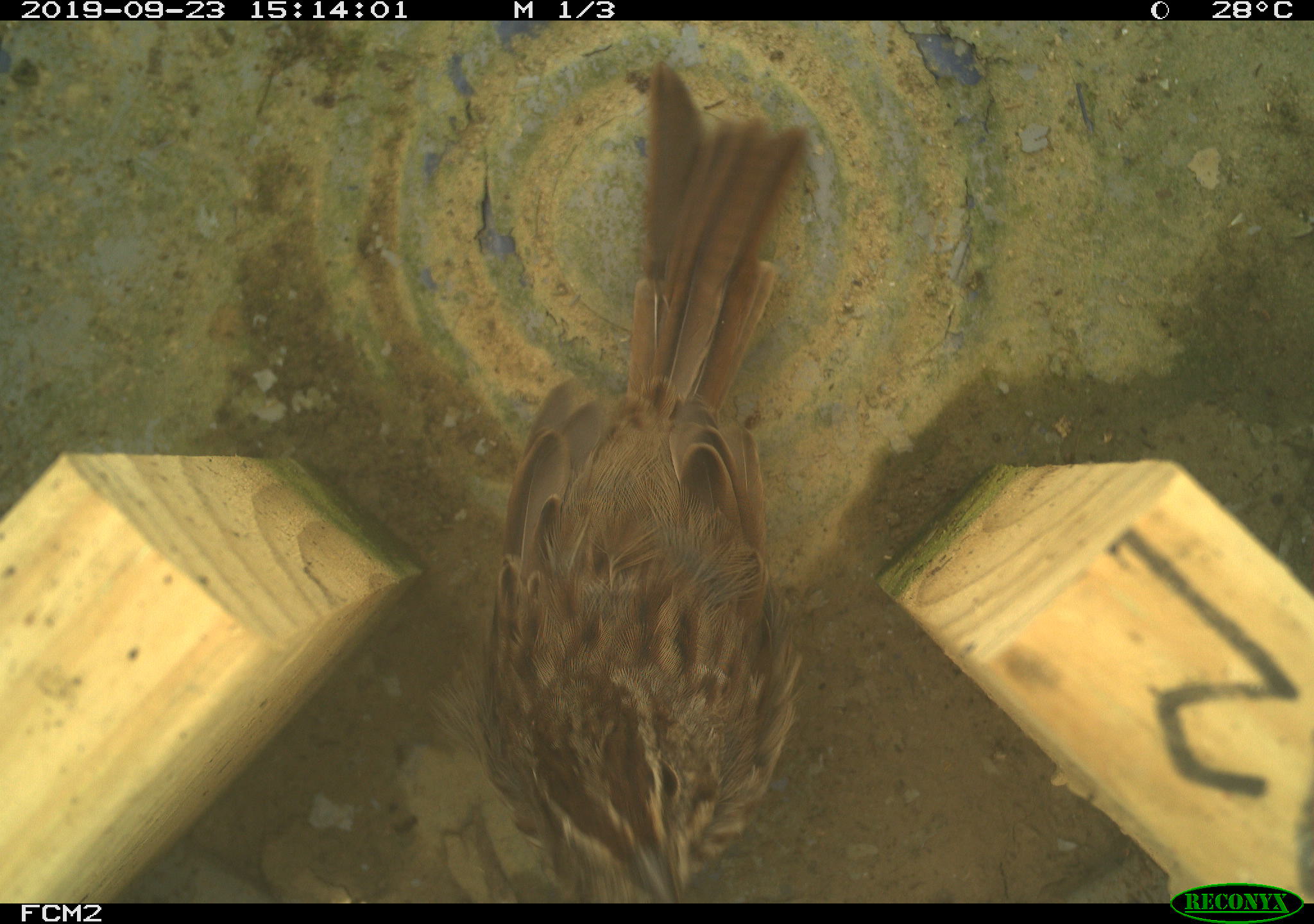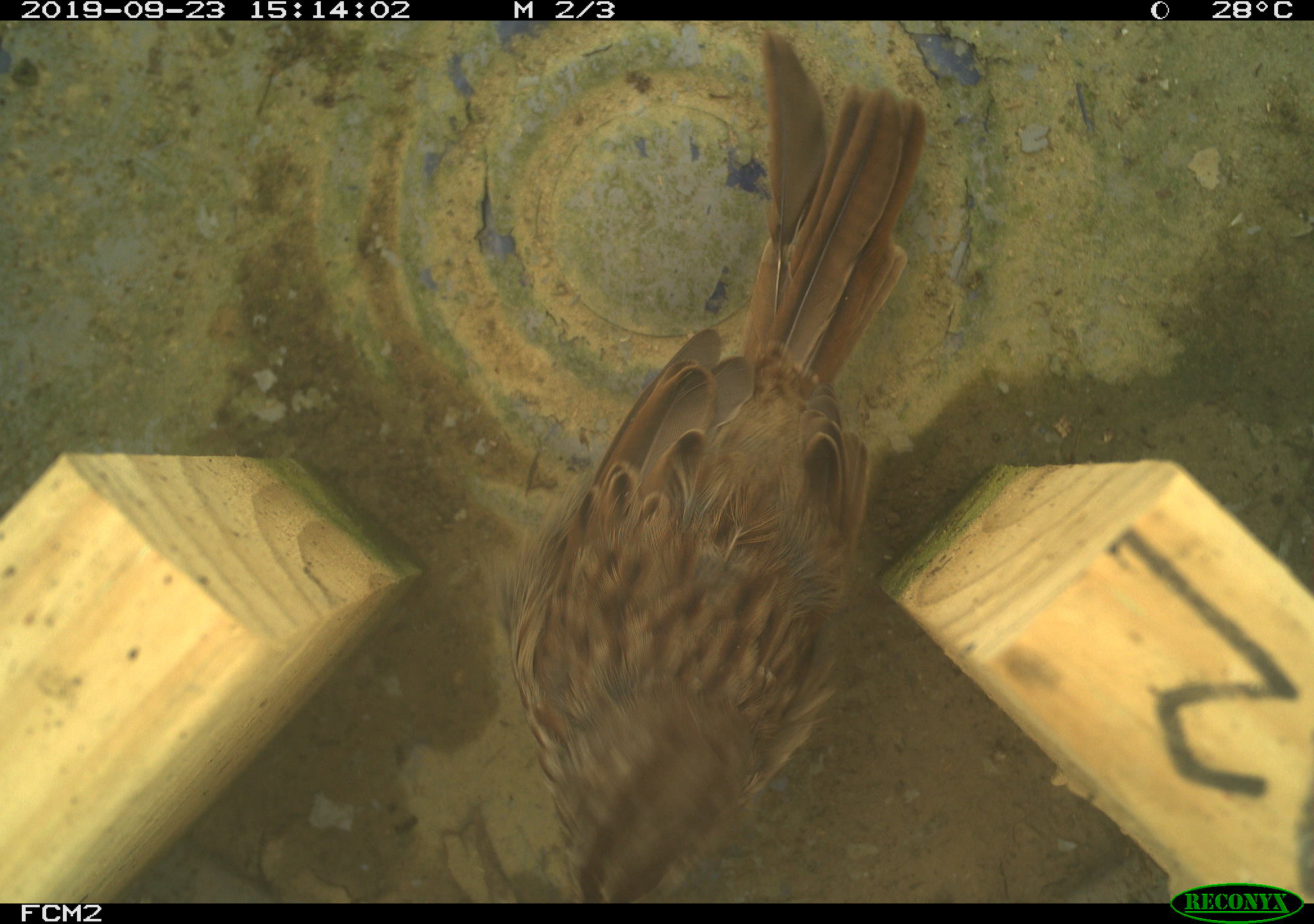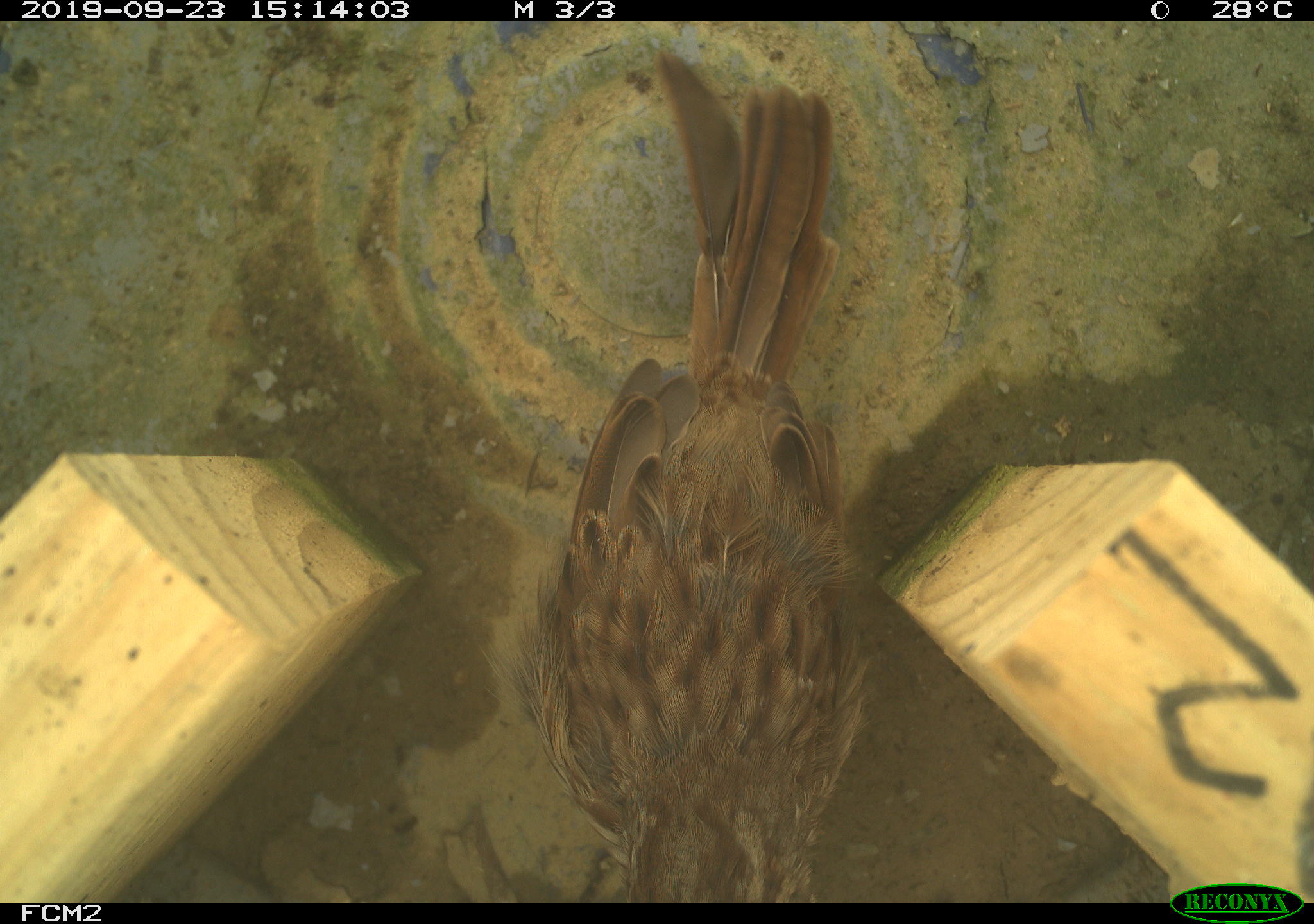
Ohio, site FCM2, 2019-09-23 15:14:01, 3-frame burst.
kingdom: Animalia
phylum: Chordata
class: Aves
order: Passeriformes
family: Passerellidae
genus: Melospiza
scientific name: Melospiza melodia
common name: song sparrow